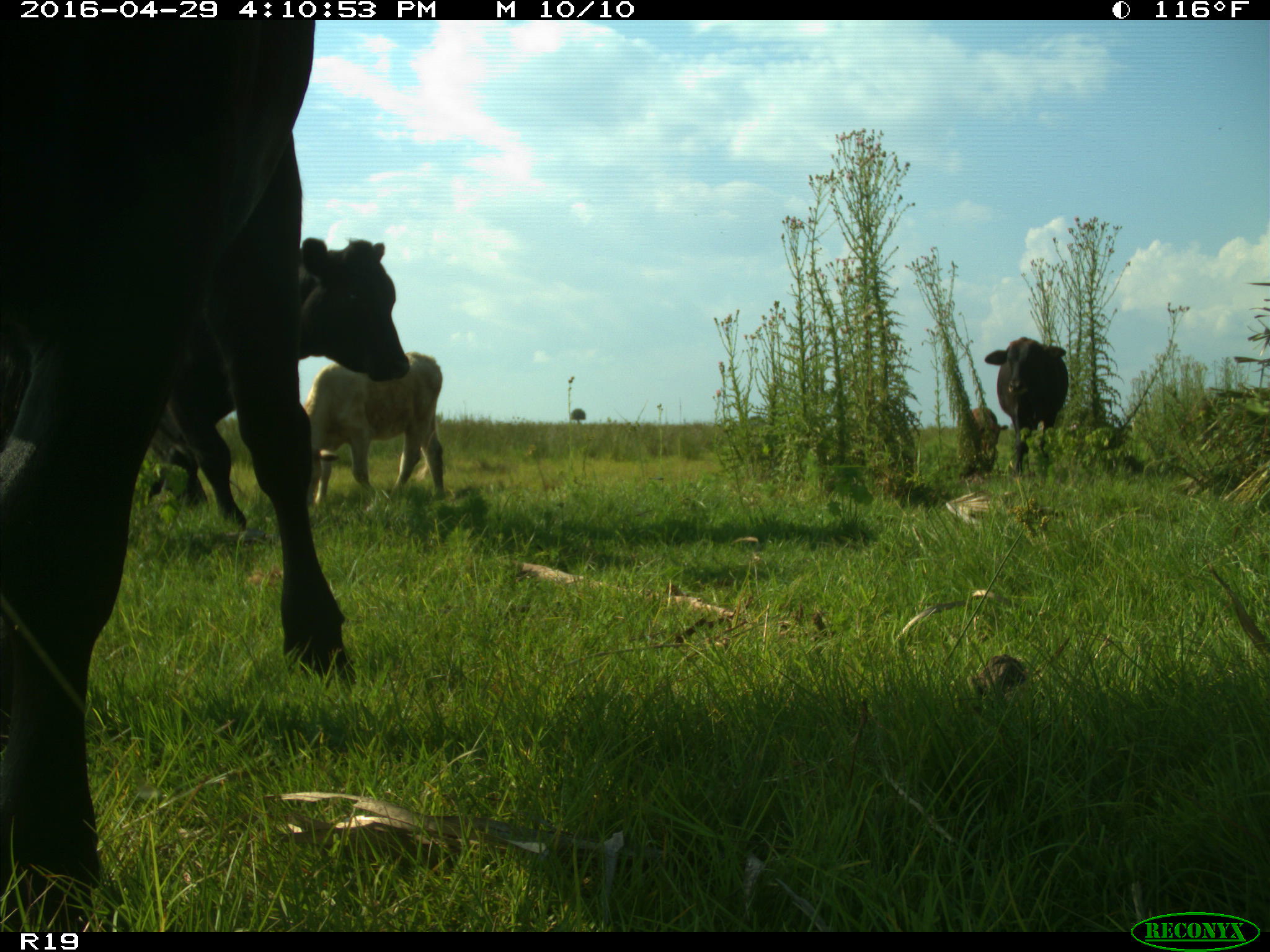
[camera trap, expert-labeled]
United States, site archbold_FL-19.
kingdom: Animalia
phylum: Chordata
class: Mammalia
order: Artiodactyla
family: Bovidae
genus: Bos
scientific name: Bos taurus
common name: domestic cow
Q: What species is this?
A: Bos taurus (domestic cow).